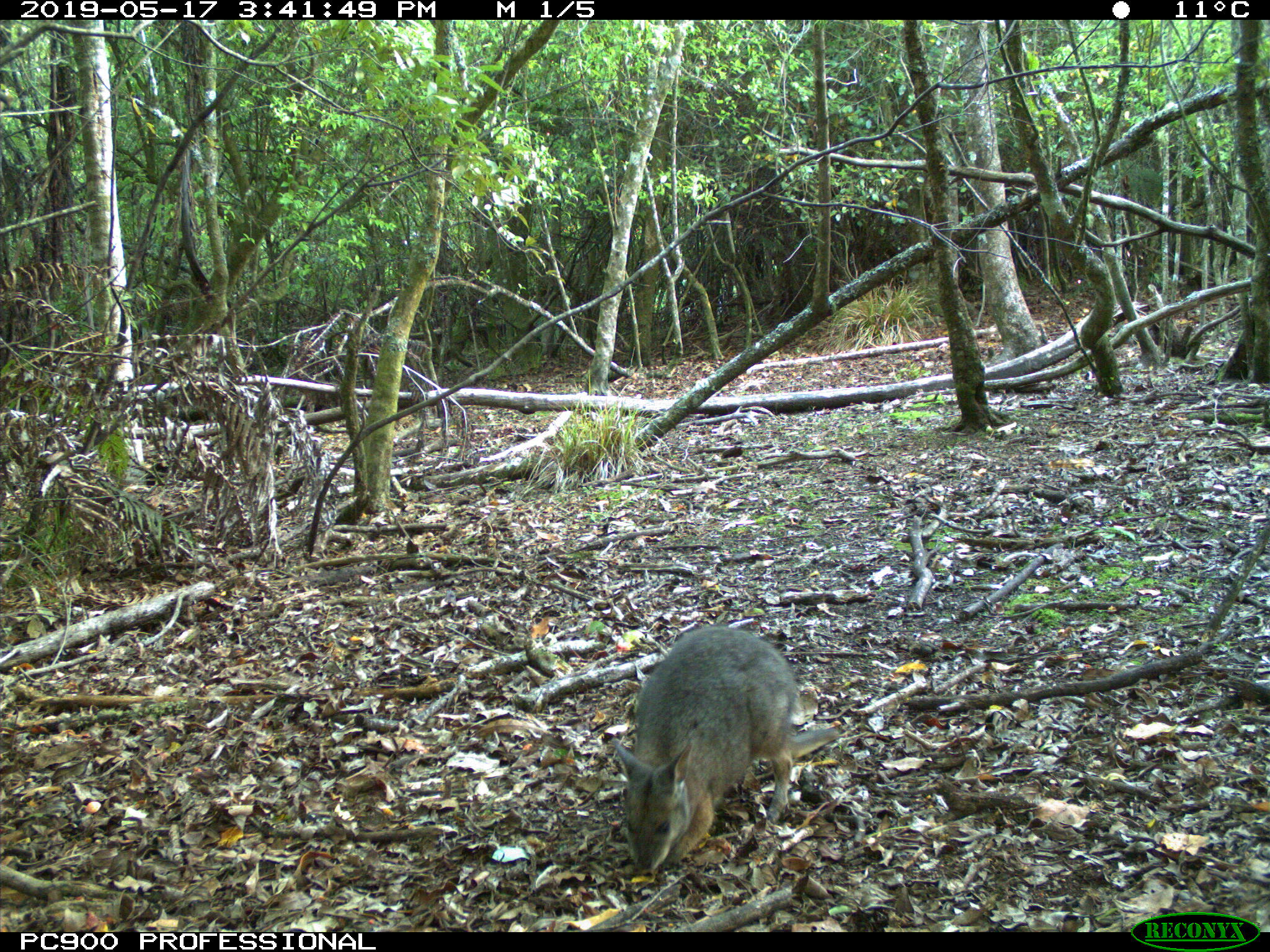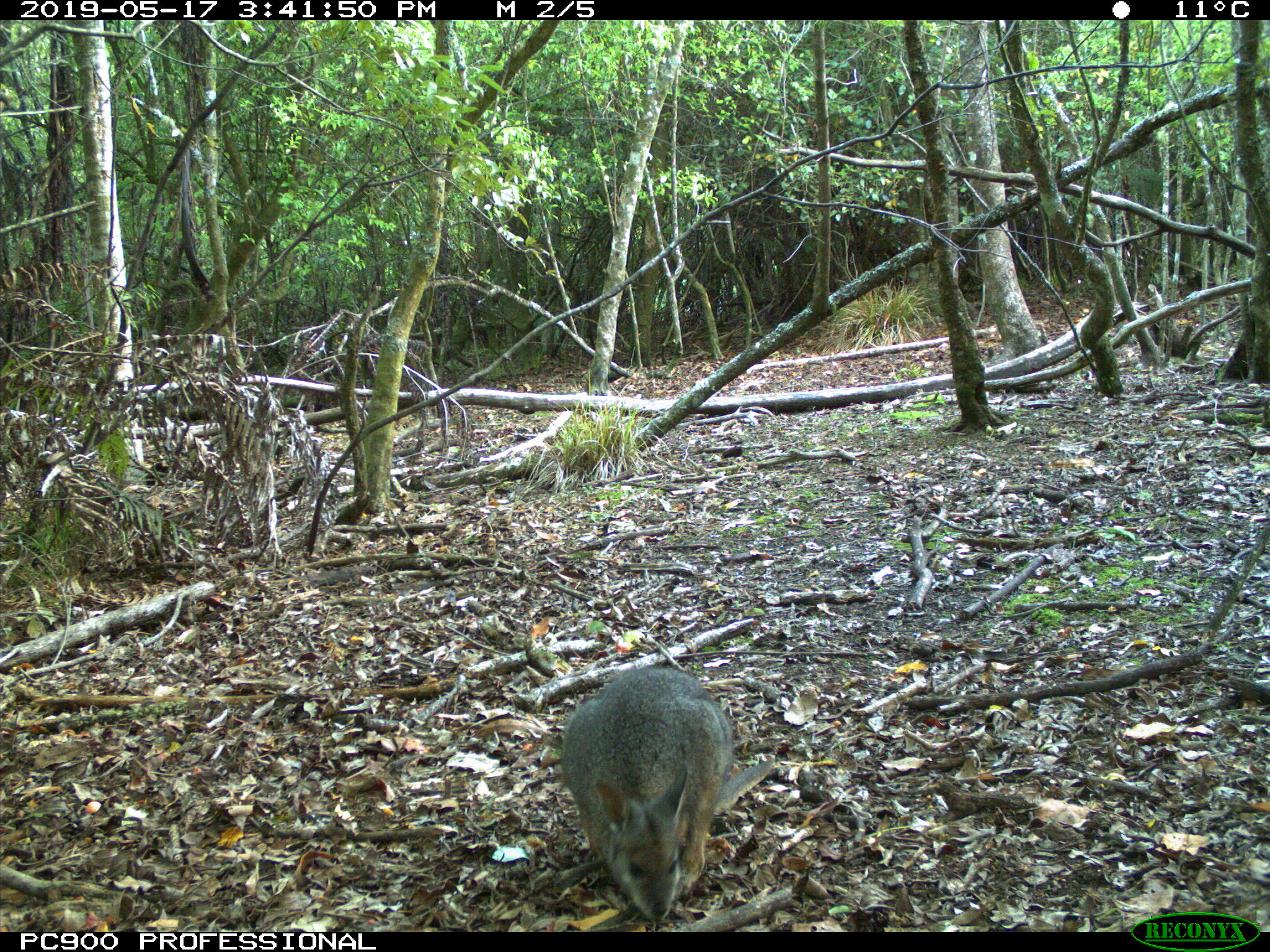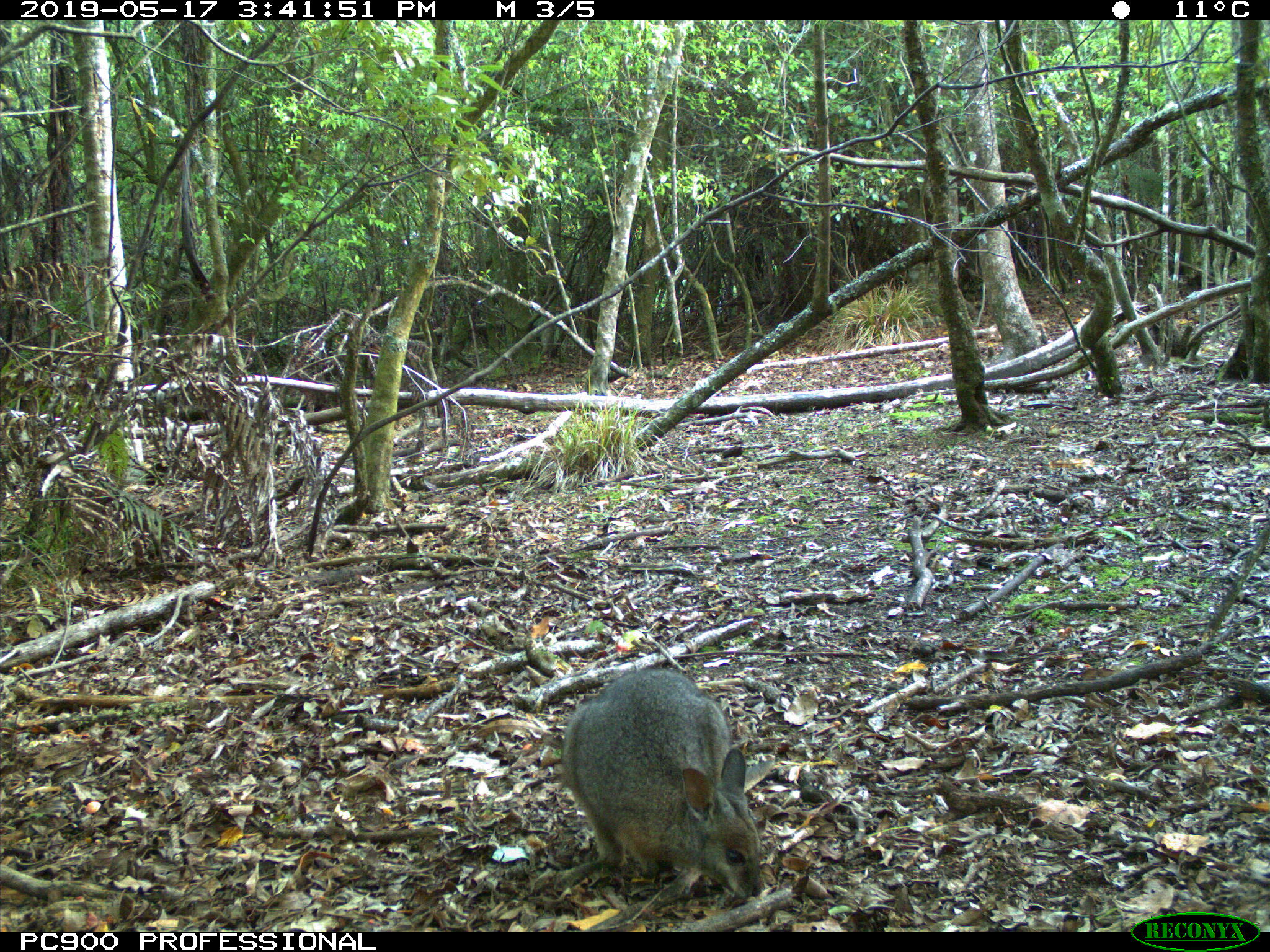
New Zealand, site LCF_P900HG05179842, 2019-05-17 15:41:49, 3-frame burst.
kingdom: Animalia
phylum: Chordata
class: Mammalia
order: Diprotodontia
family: Macropodidae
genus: Notamacropus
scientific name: Notamacropus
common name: wallaby